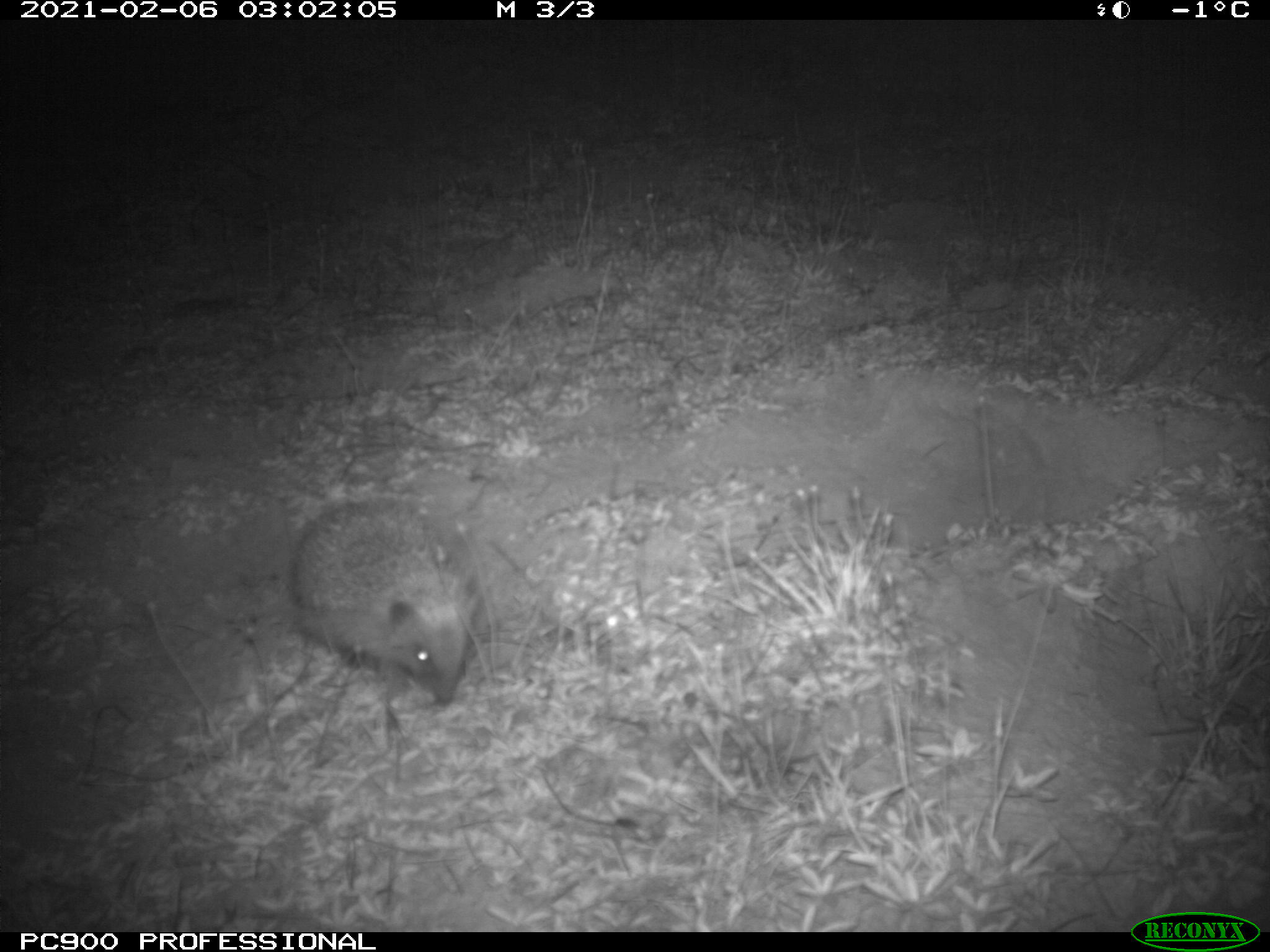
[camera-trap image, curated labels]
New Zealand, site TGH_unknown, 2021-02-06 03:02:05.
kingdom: Animalia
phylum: Chordata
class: Mammalia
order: Eulipotyphla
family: Erinaceidae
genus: Erinaceus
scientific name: Erinaceus europaeus europaeus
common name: european hedgehog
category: hedgehog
Hedgehog (european hedgehog) (Erinaceus europaeus europaeus).